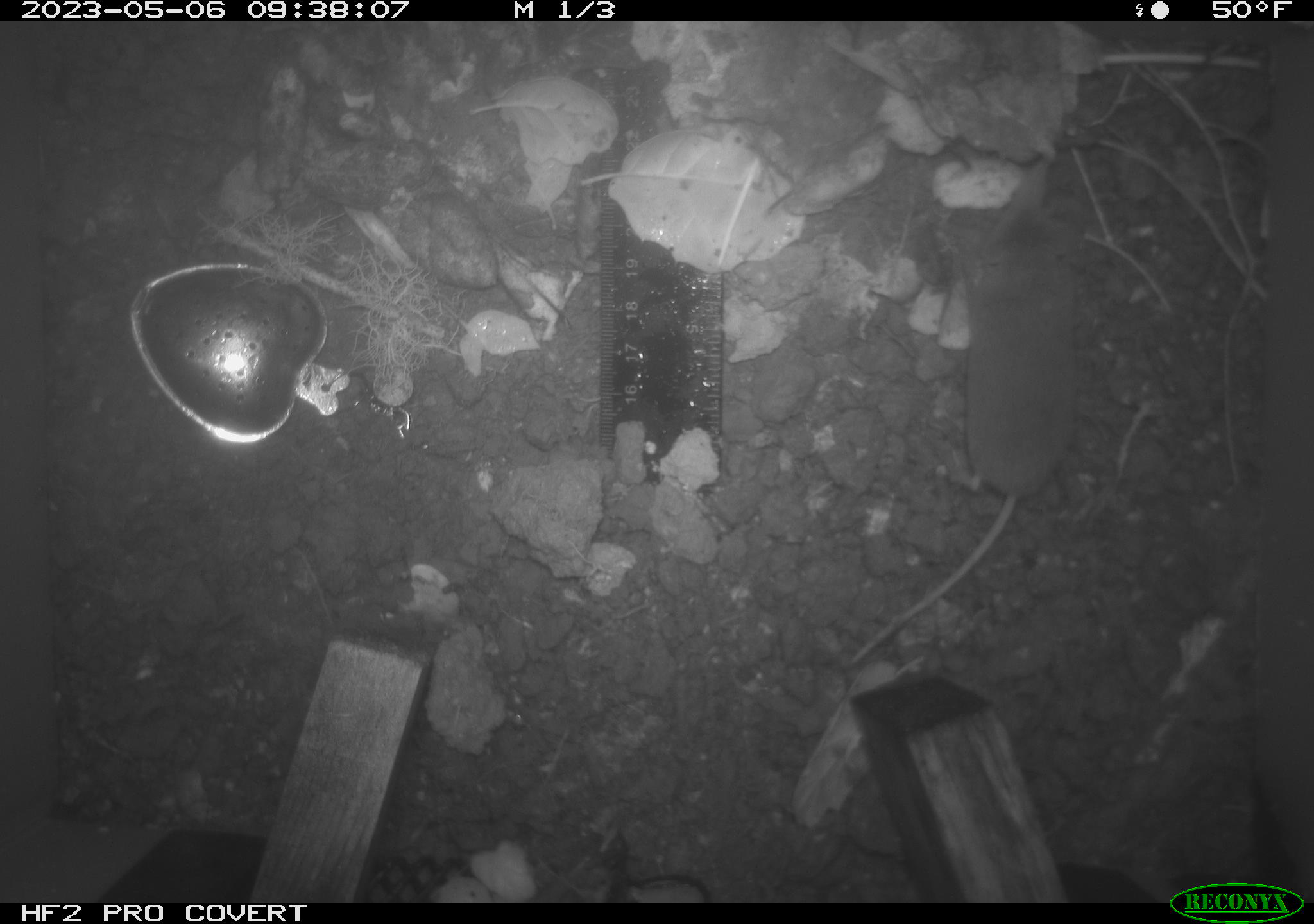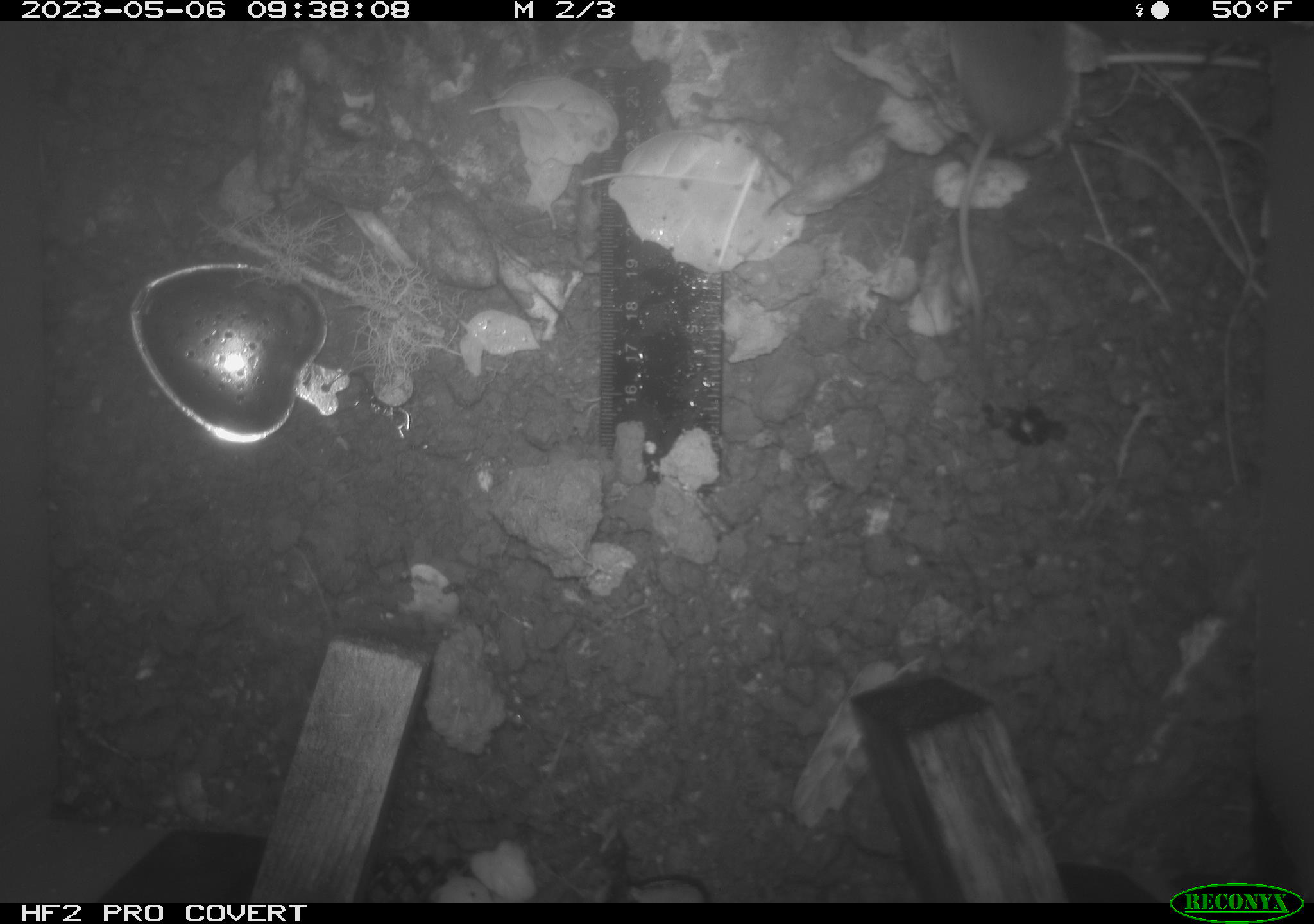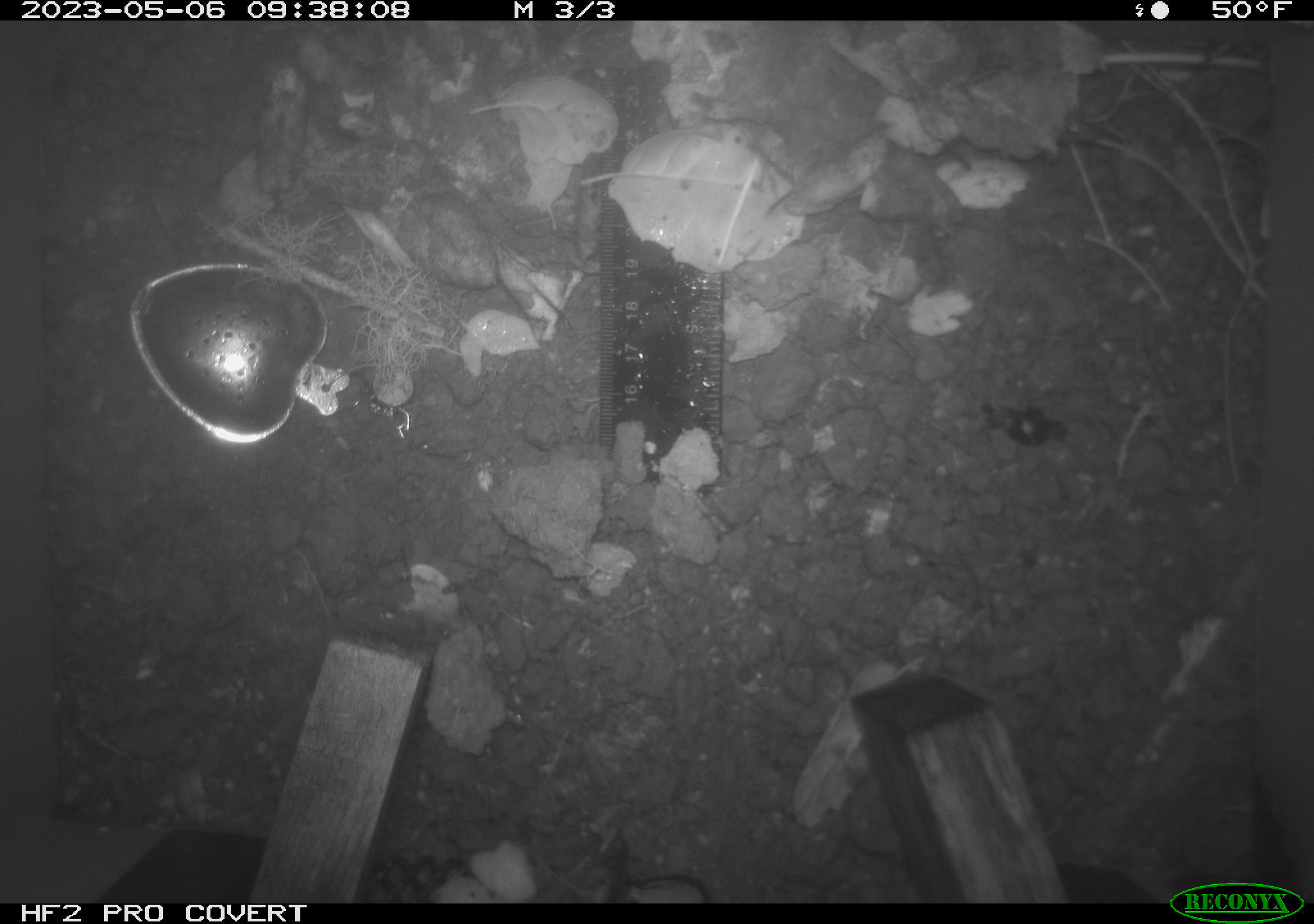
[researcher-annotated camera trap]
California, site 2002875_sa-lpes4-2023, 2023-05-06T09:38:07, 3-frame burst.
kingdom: Animalia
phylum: Chordata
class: Mammalia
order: Eulipotyphla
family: Soricidae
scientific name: Soricidae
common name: shrews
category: soricidae family